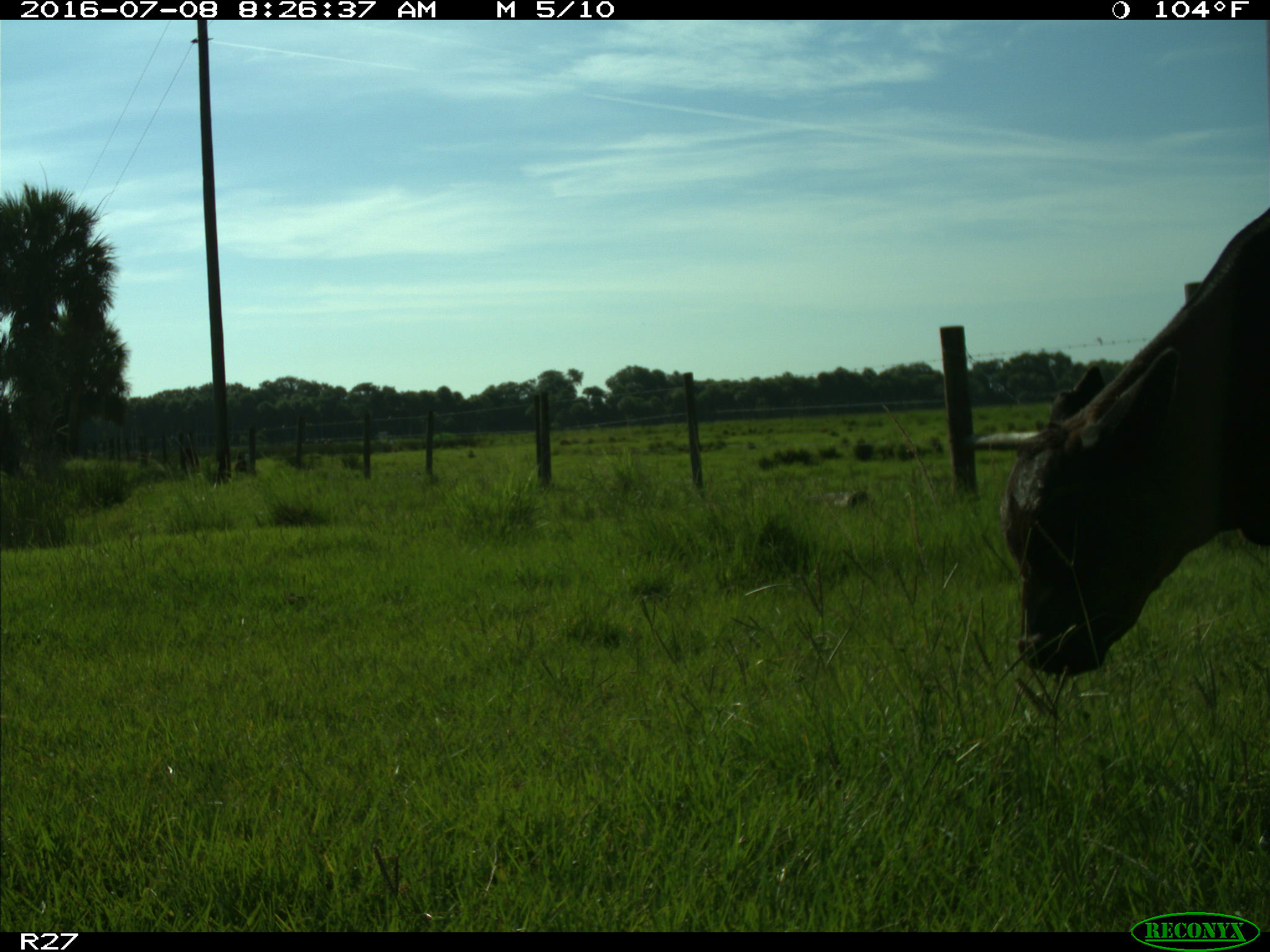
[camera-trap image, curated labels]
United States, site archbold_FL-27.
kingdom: Animalia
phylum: Chordata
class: Mammalia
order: Artiodactyla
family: Bovidae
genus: Bos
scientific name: Bos taurus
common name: domestic cow